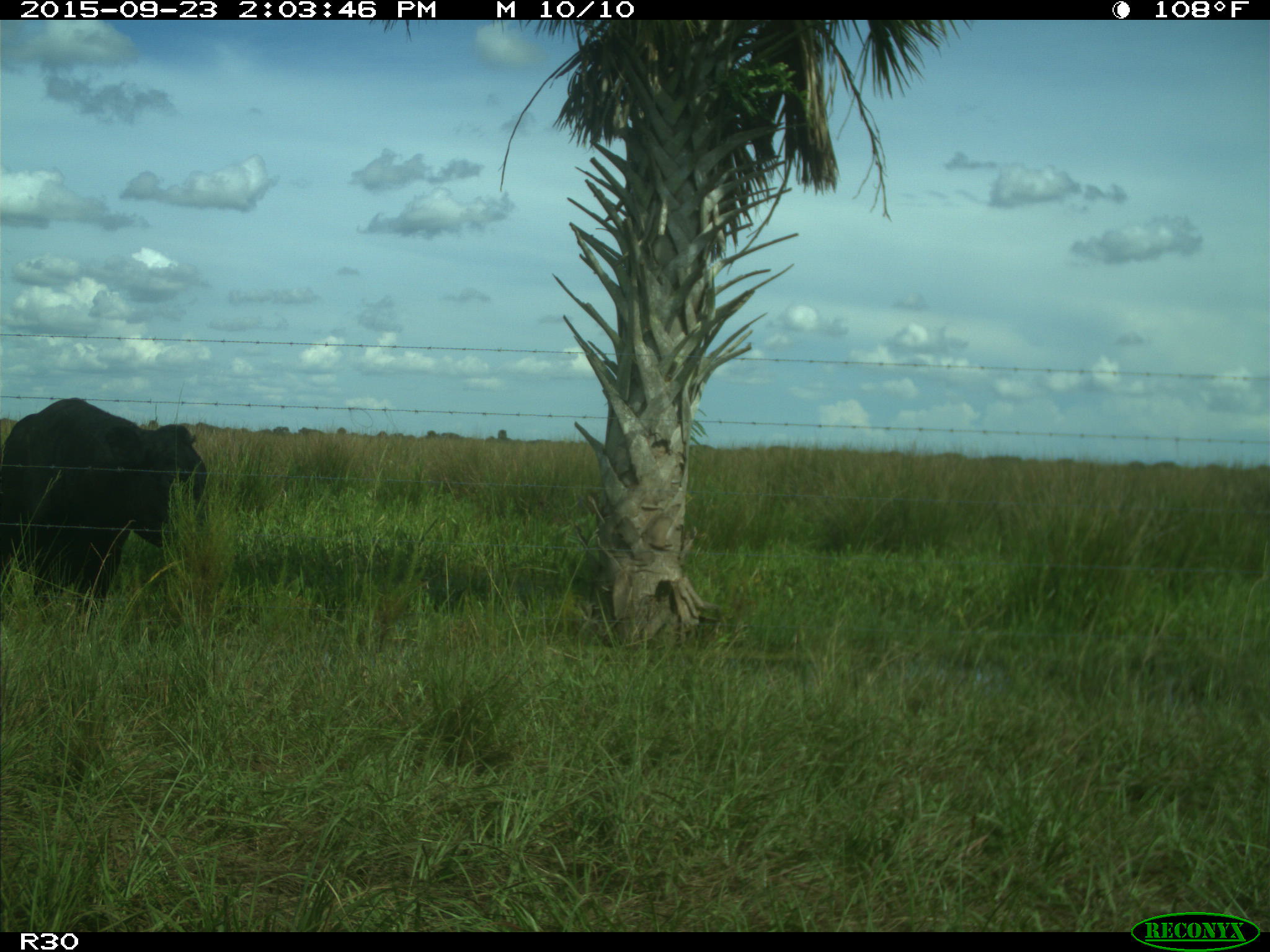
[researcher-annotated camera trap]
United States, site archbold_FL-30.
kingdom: Animalia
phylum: Chordata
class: Mammalia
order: Artiodactyla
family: Bovidae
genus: Bos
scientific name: Bos taurus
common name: domestic cow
Bos taurus (domestic cow).